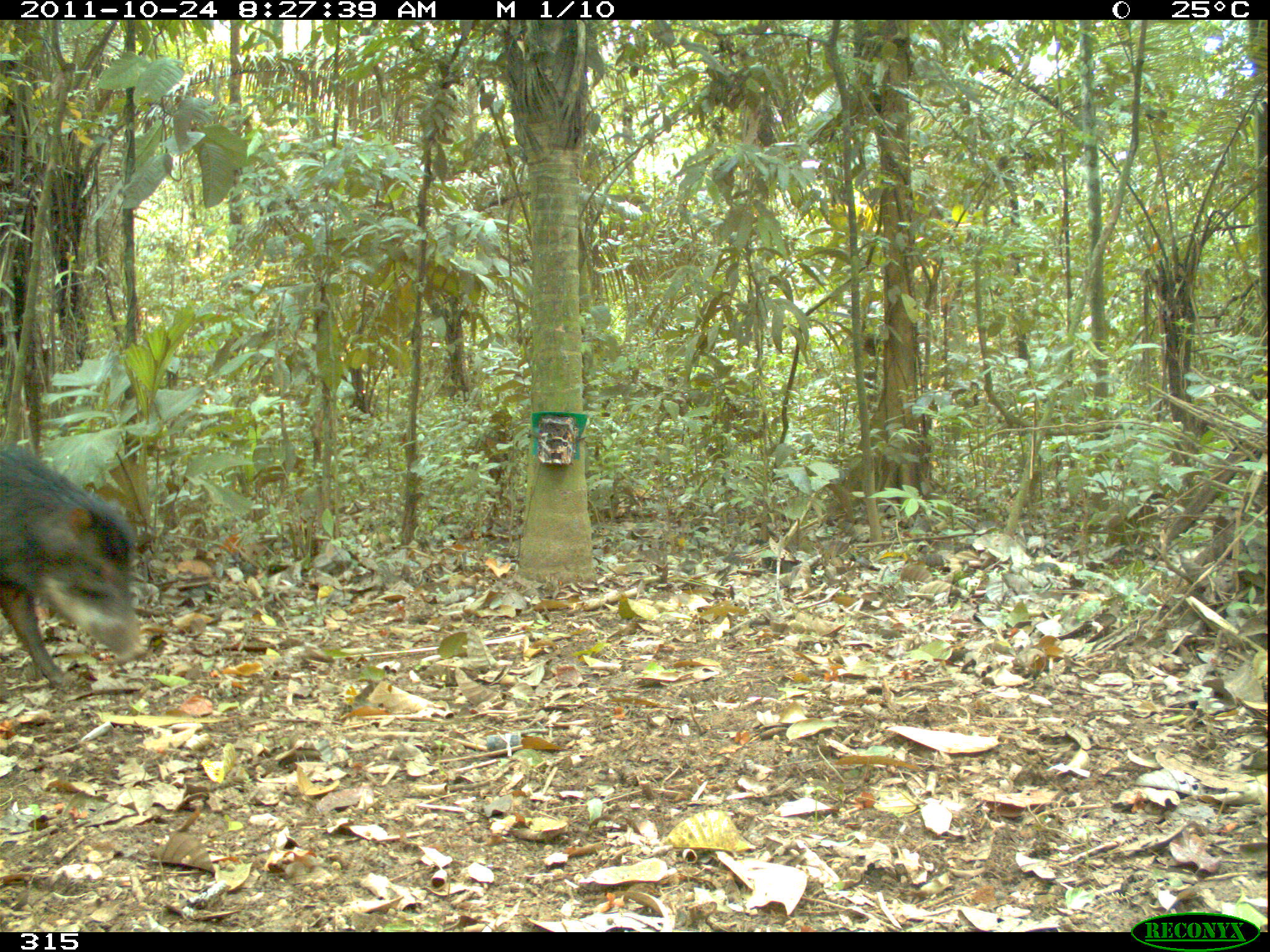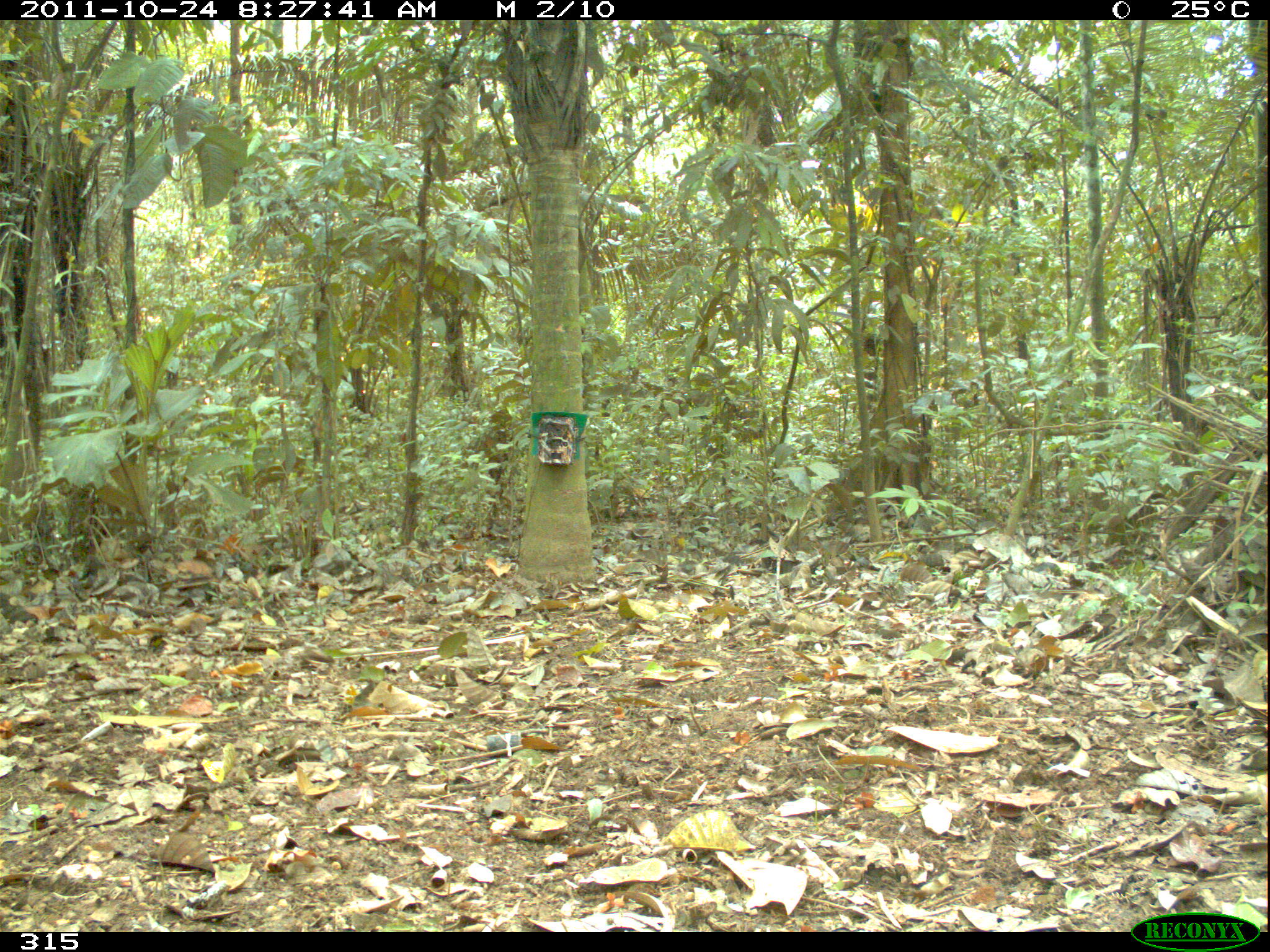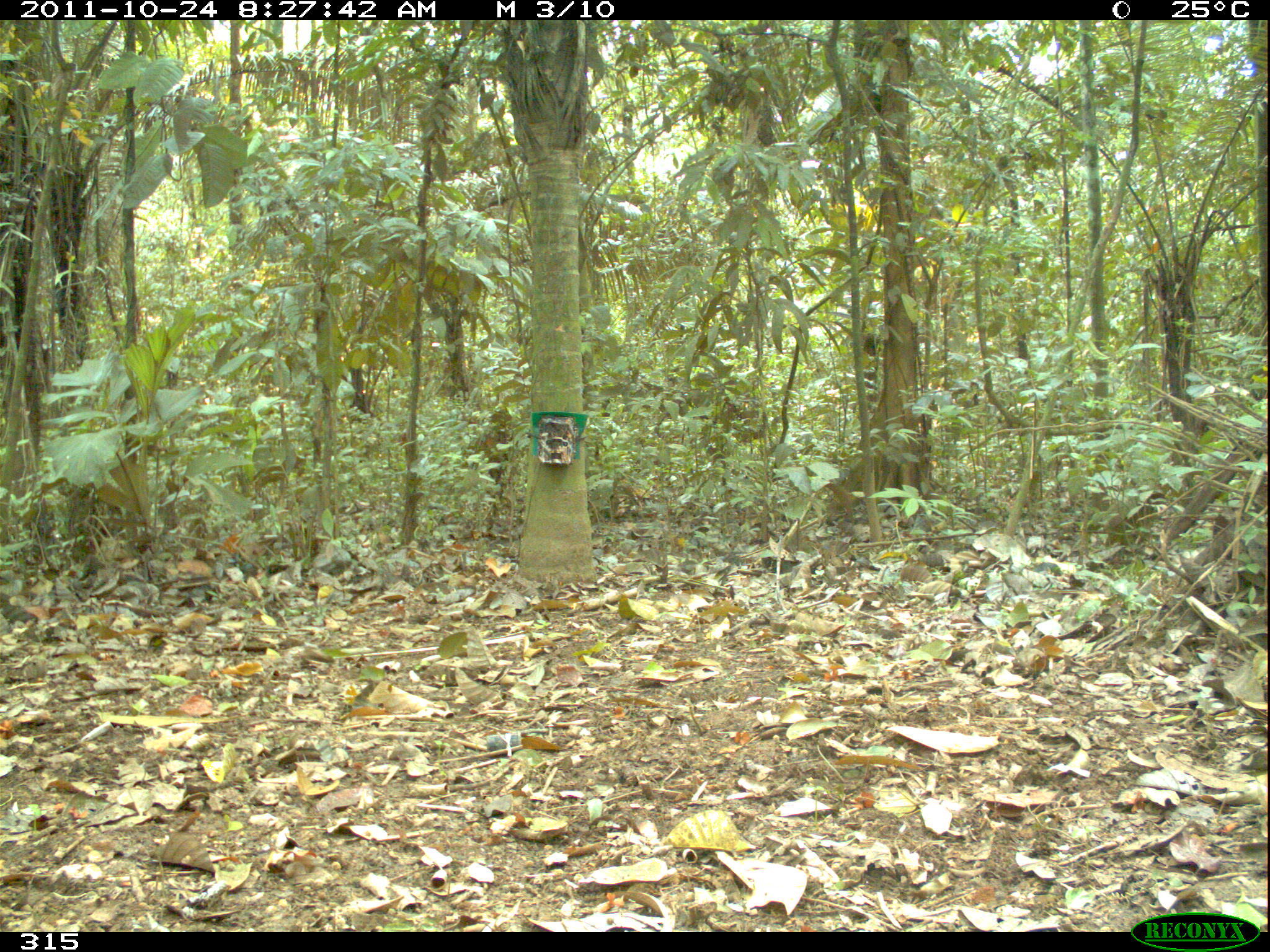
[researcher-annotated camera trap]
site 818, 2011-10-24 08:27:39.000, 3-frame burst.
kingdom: Animalia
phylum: Chordata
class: Mammalia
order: Artiodactyla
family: Tayassuidae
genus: Tayassu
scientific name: Tayassu pecari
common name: white-lipped peccary